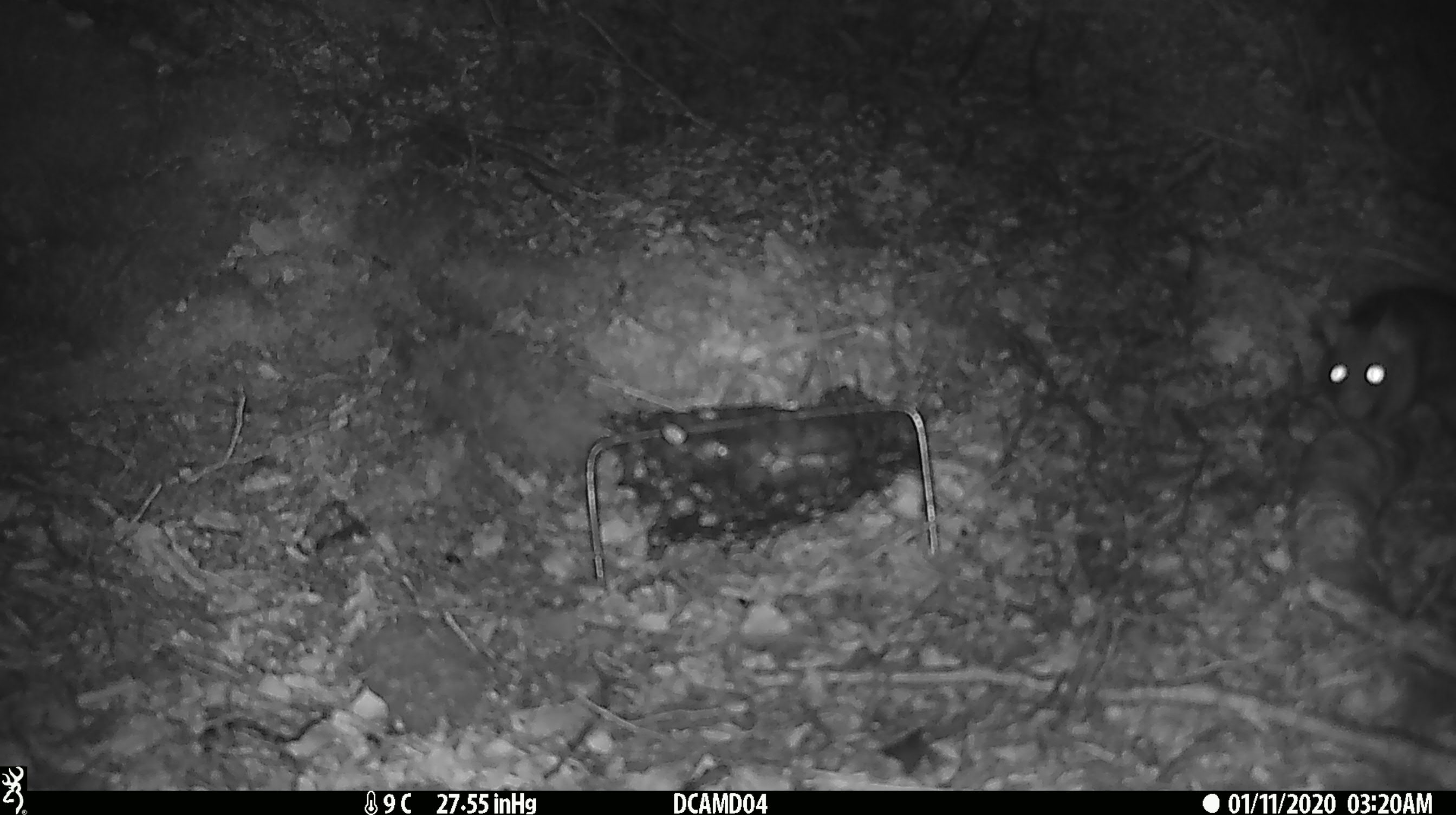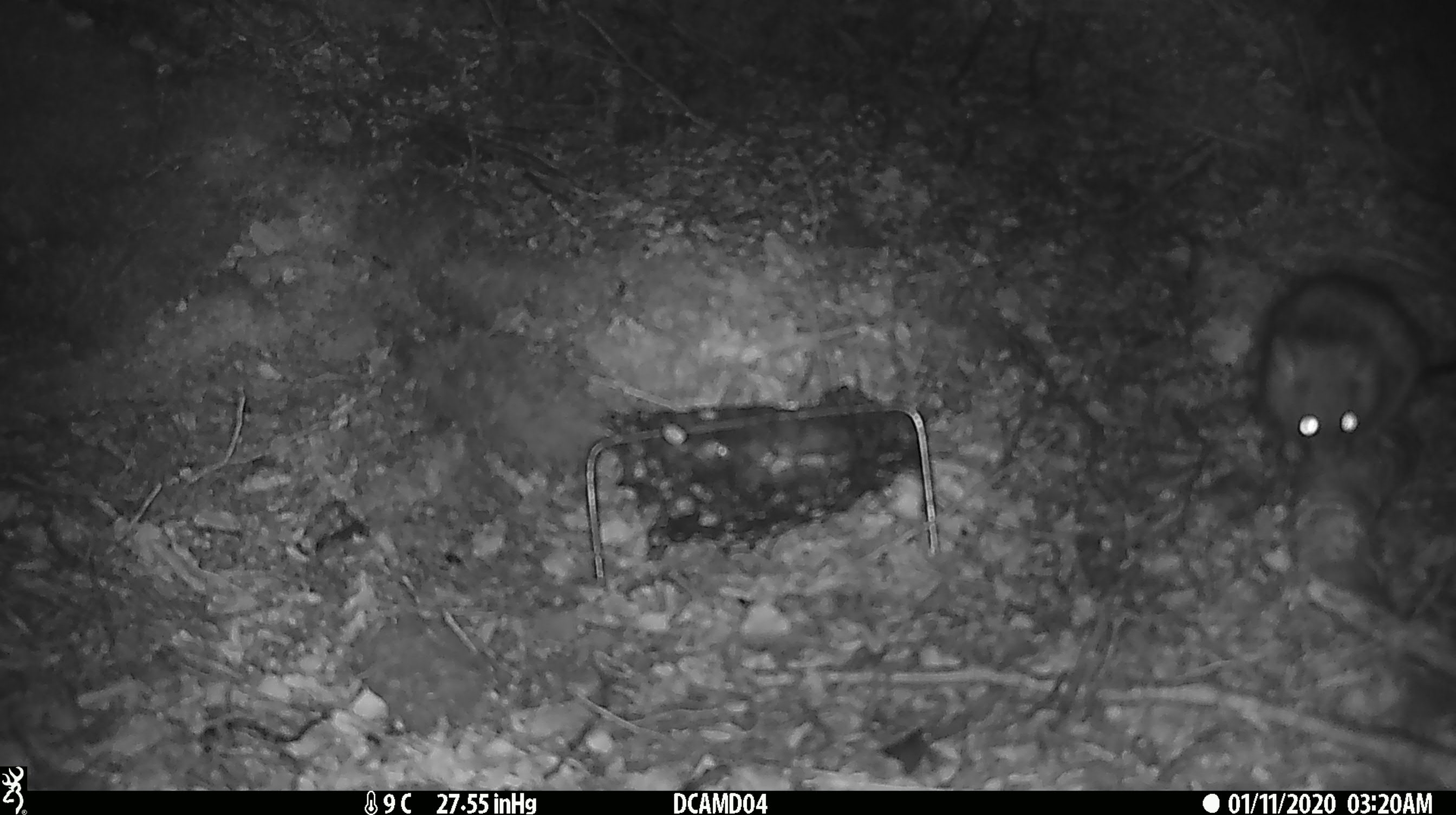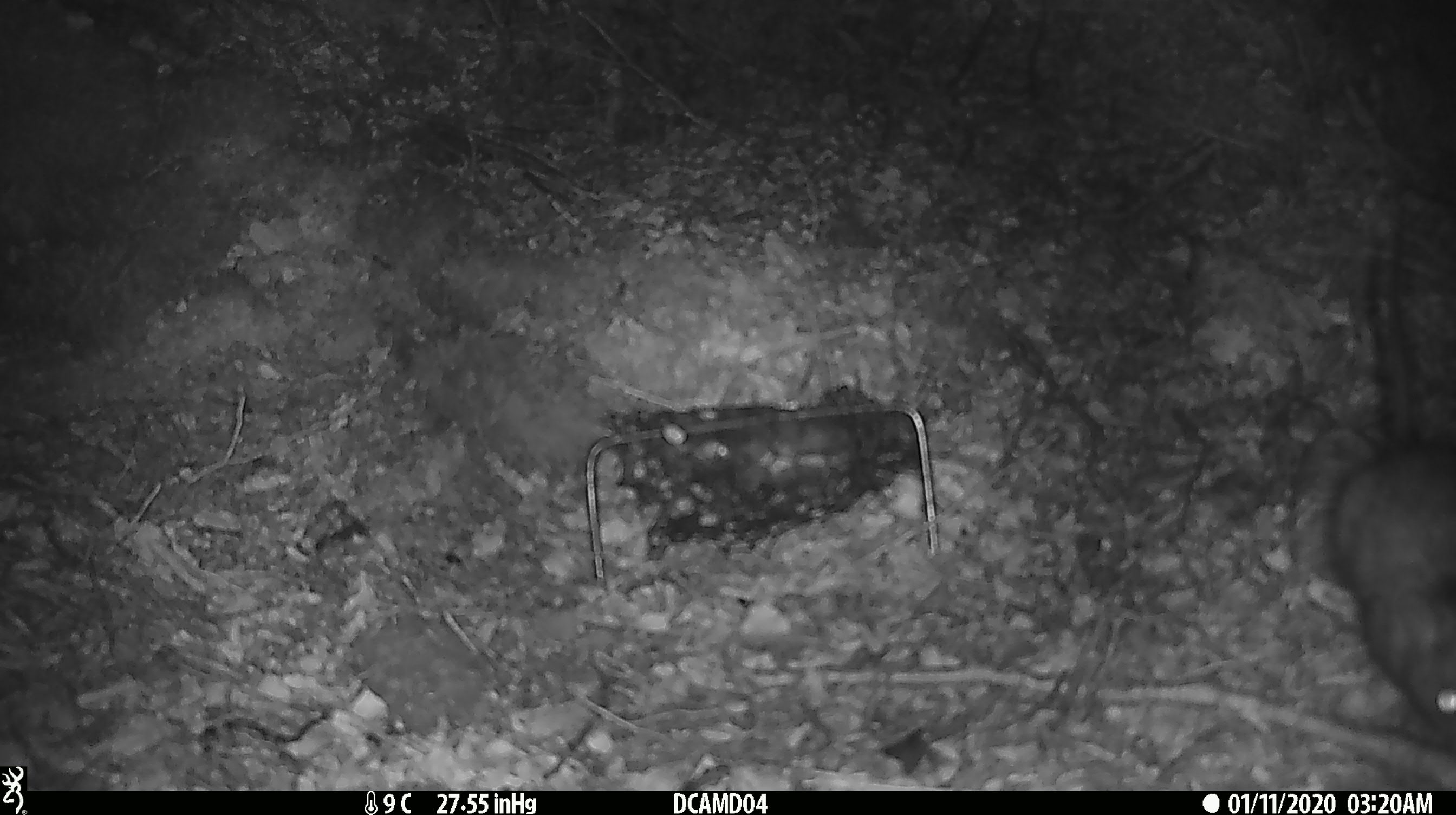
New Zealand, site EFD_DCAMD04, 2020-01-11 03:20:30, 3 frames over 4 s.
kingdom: Animalia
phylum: Chordata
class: Mammalia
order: Rodentia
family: Muridae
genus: Rattus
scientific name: Rattus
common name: rat